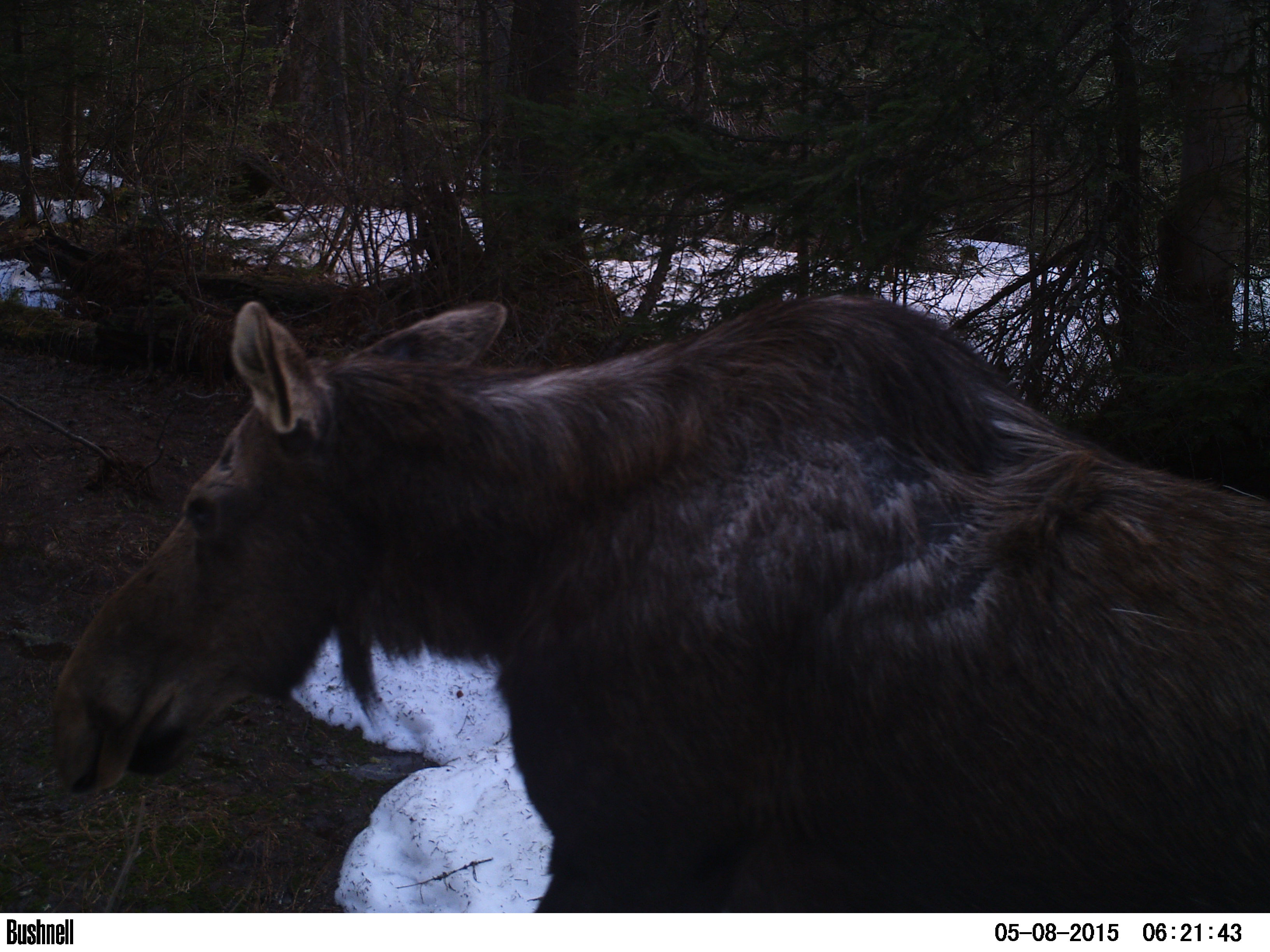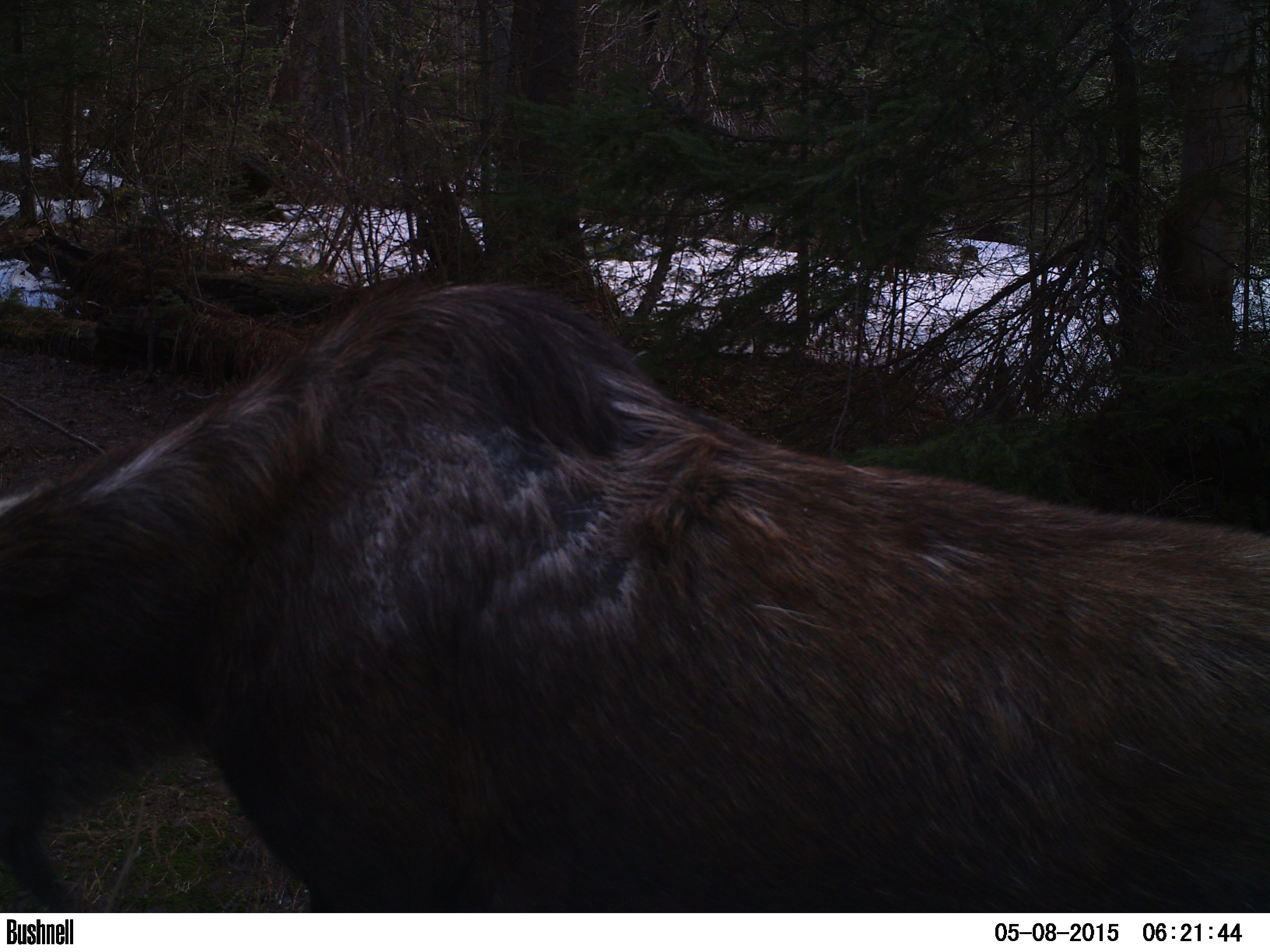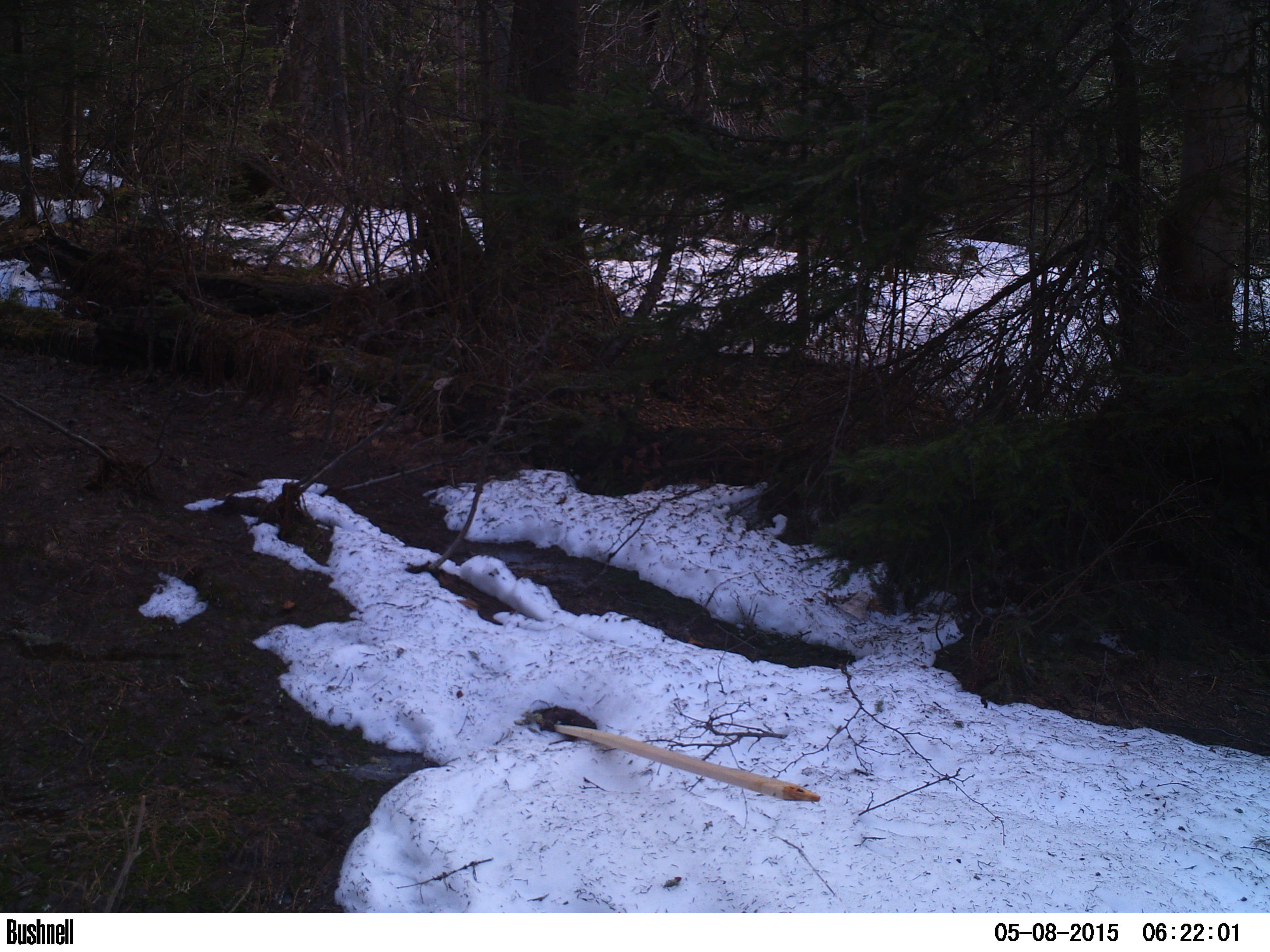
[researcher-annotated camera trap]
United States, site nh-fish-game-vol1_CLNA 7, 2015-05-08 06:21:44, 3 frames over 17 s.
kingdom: Animalia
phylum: Chordata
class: Mammalia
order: Artiodactyla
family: Cervidae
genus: Alces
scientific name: Alces alces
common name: moose